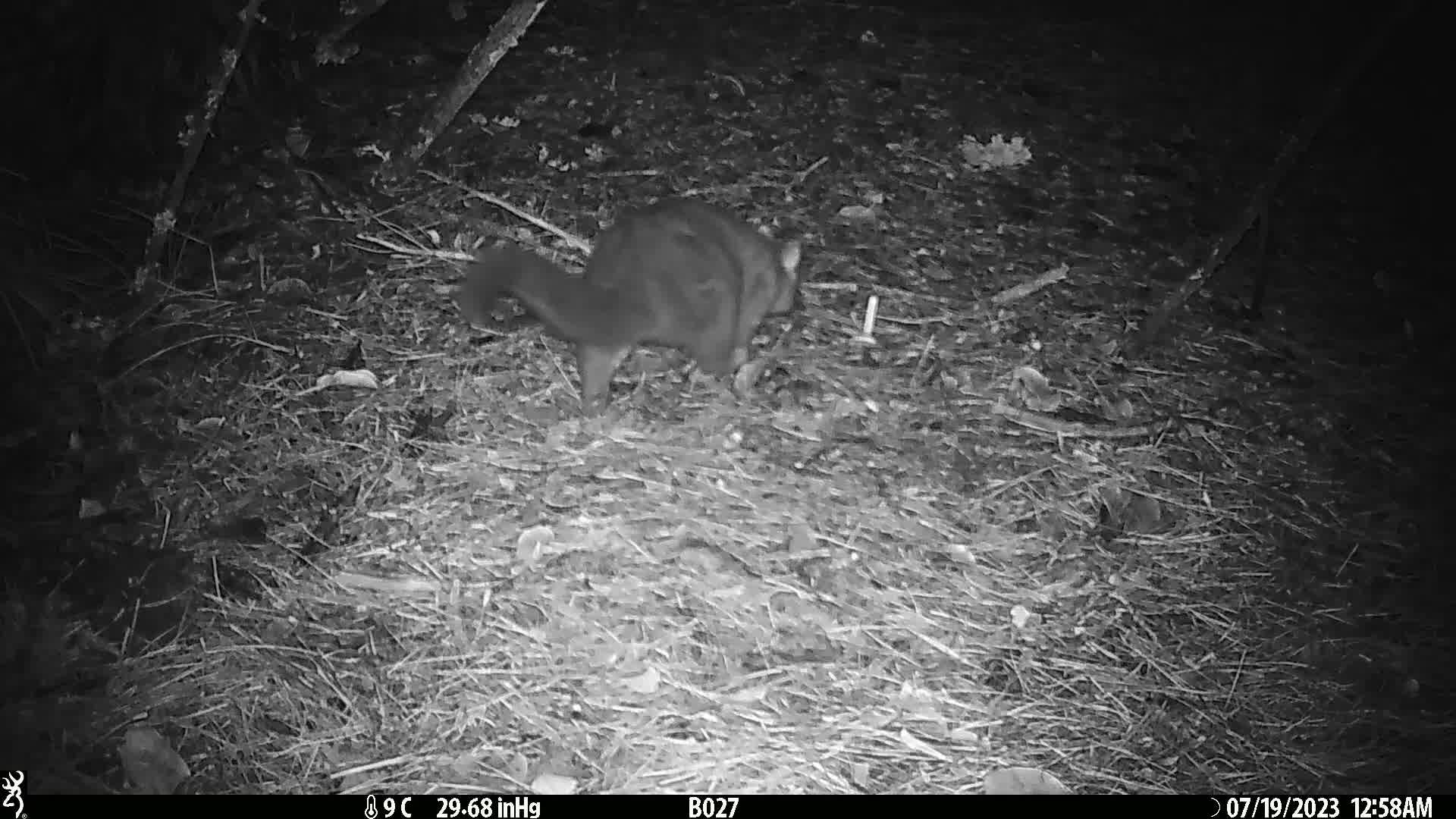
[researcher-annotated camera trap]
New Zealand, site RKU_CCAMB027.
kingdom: Animalia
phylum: Chordata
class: Mammalia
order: Diprotodontia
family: Phalangeridae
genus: Trichosurus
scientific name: Trichosurus vulpecula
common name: common brushtail possum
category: possum